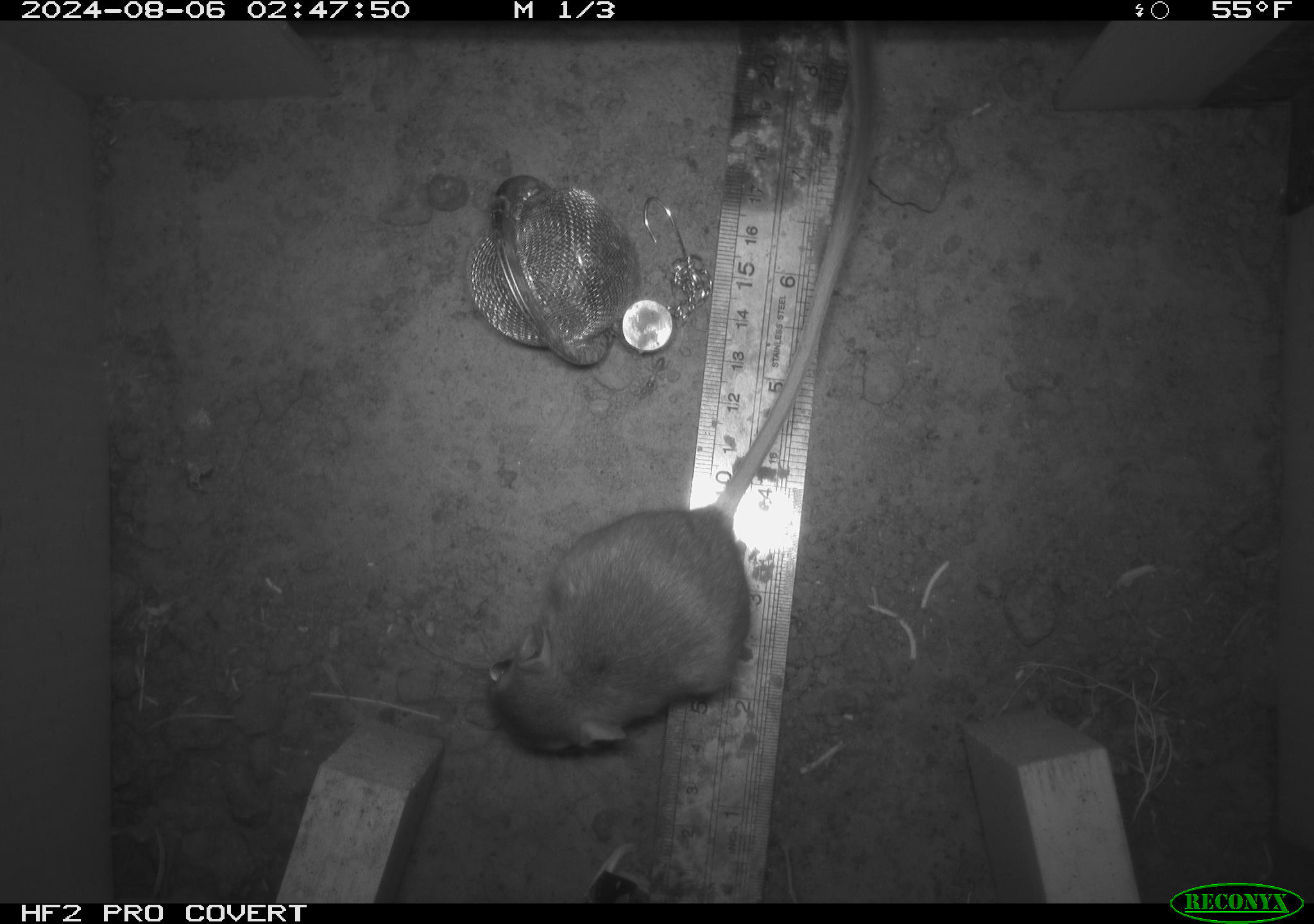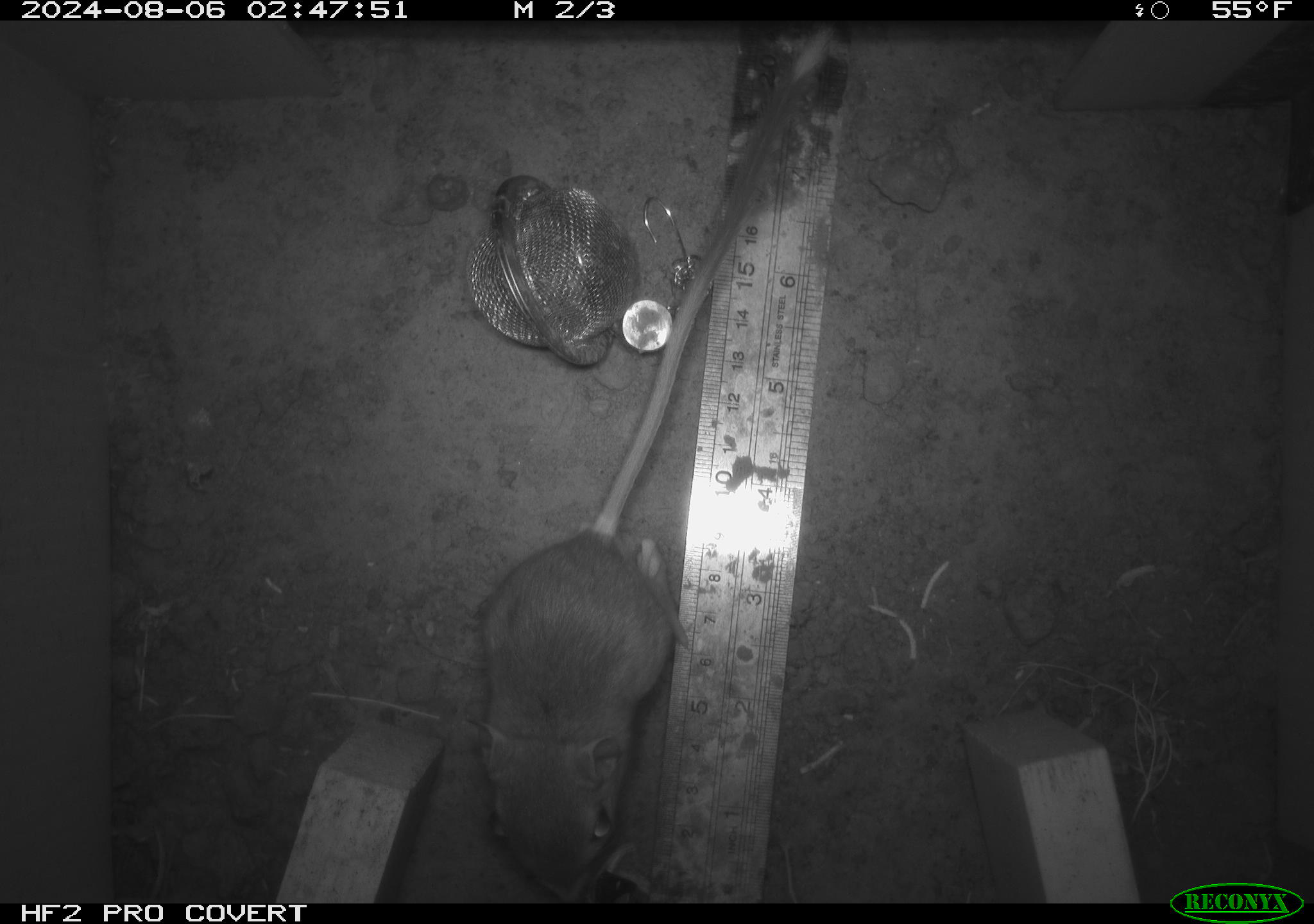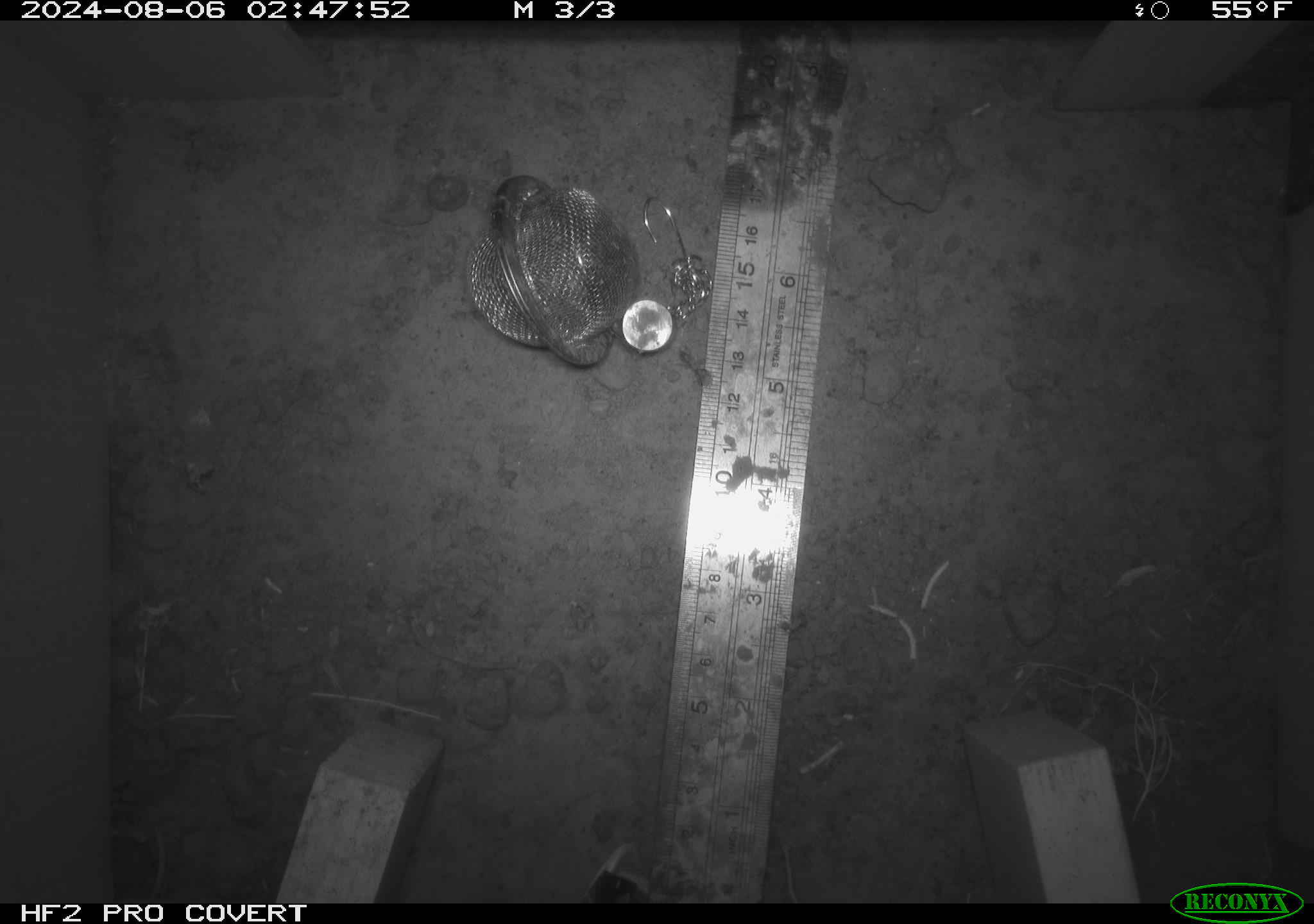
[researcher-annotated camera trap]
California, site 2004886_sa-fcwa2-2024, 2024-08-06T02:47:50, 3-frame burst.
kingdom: Animalia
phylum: Chordata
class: Mammalia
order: Rodentia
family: Heteromyidae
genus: Dipodomys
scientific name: Dipodomys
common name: kangaroo rats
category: dipodomys species